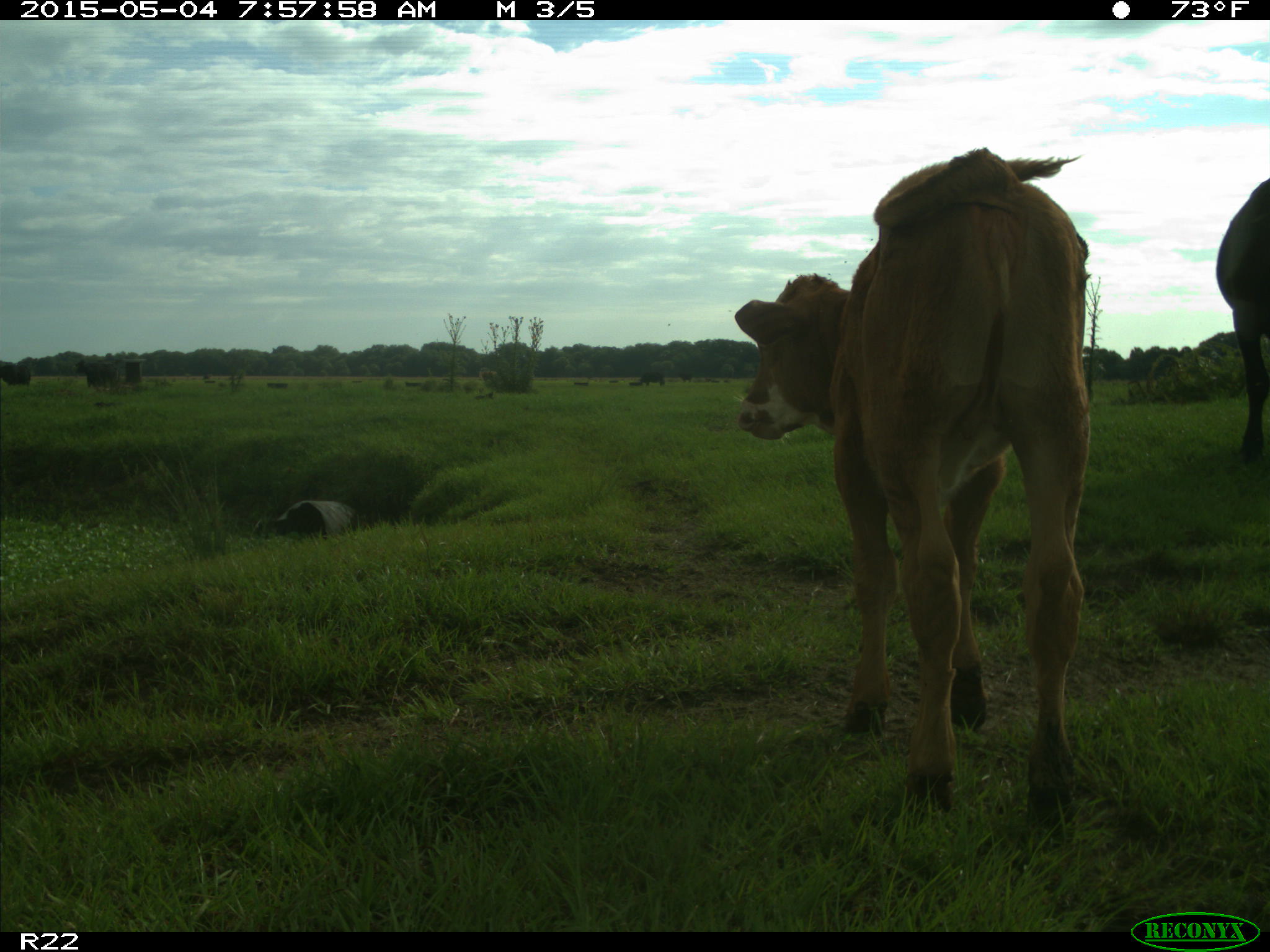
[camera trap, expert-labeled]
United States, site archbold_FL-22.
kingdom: Animalia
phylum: Chordata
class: Mammalia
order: Artiodactyla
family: Bovidae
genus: Bos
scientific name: Bos taurus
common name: domestic cow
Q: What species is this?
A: Bos taurus (domestic cow).